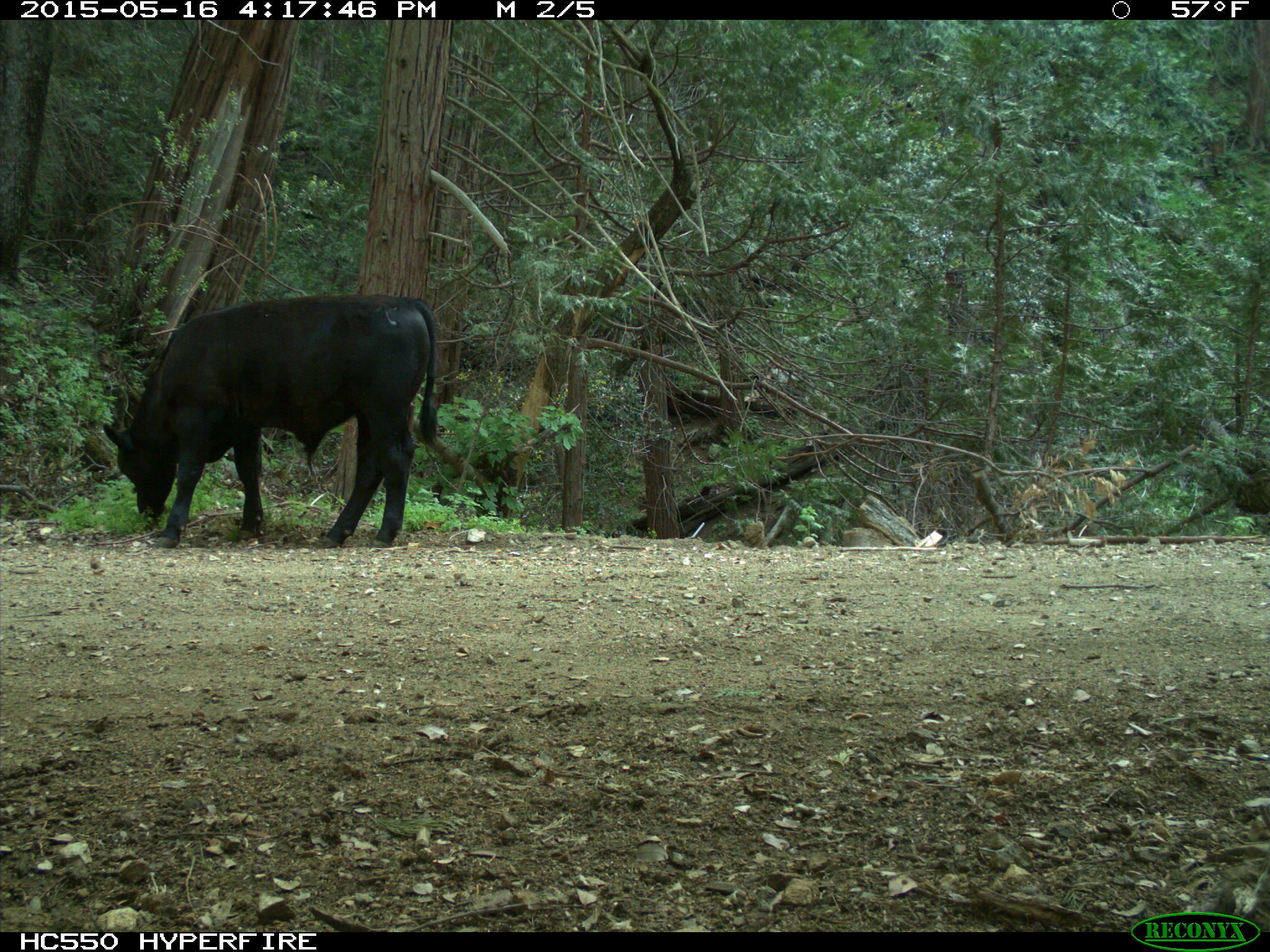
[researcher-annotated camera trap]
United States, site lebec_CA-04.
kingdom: Animalia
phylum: Chordata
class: Mammalia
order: Artiodactyla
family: Bovidae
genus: Bos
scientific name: Bos taurus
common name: domestic cow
Bos taurus (domestic cow).